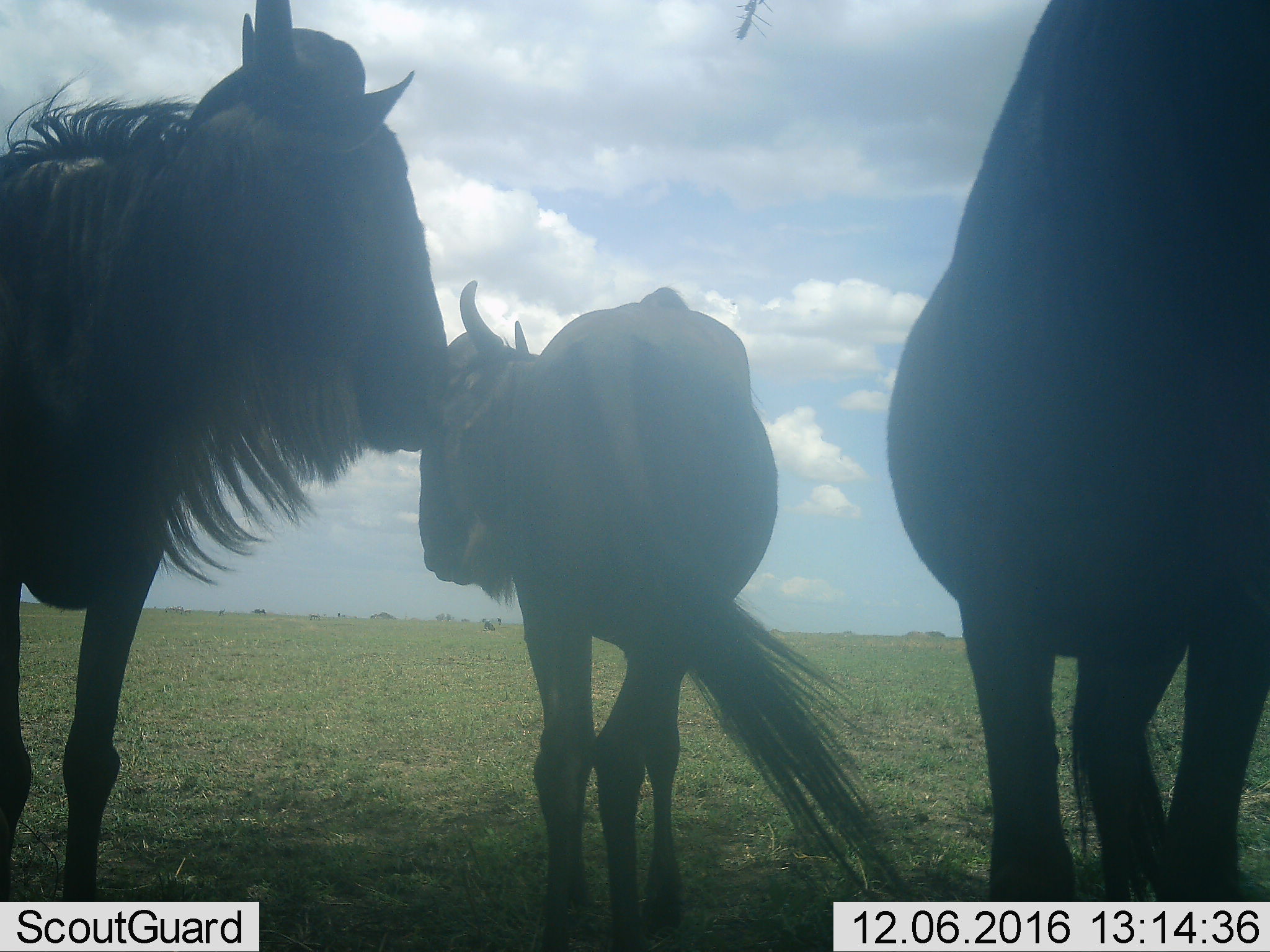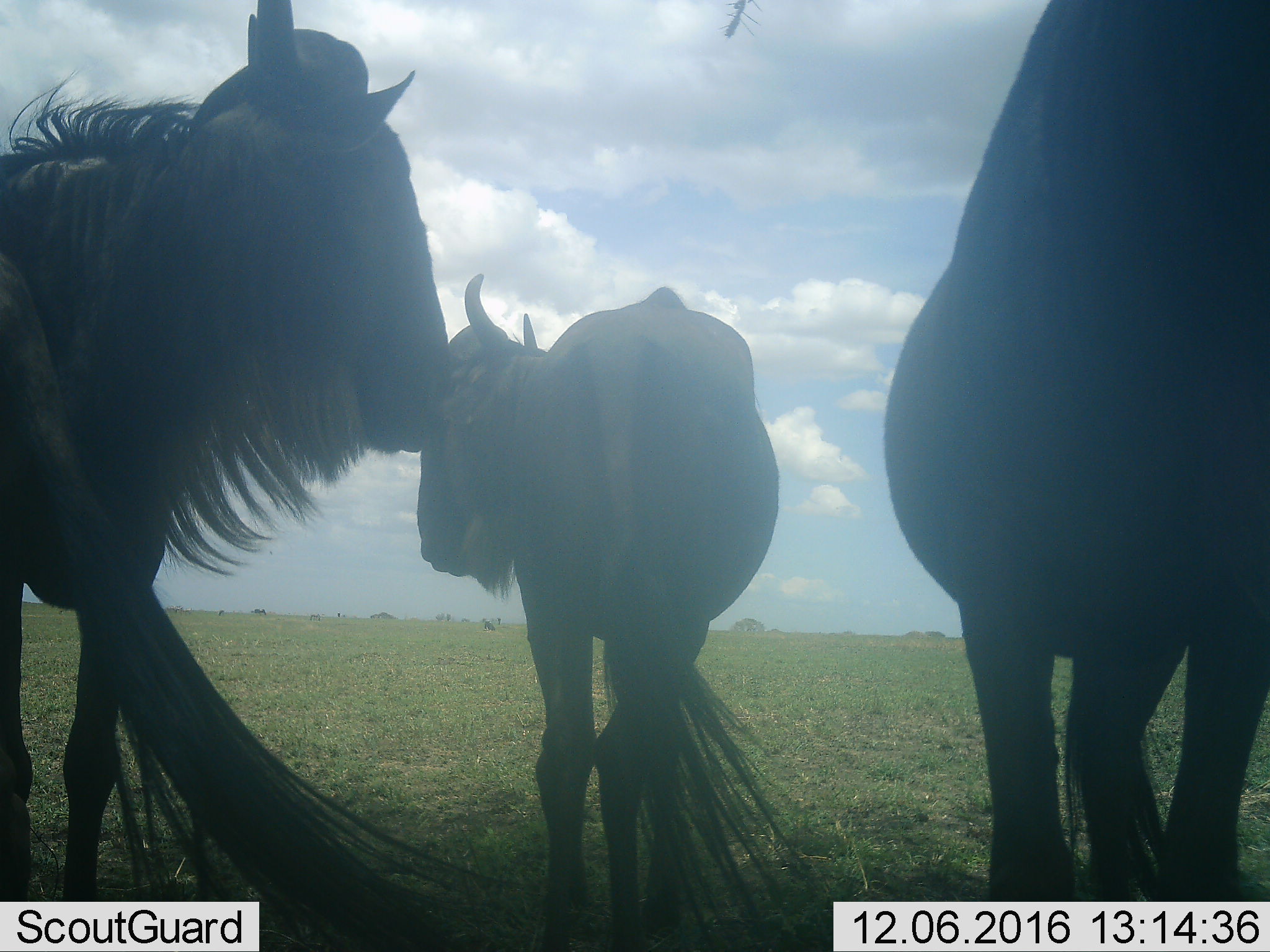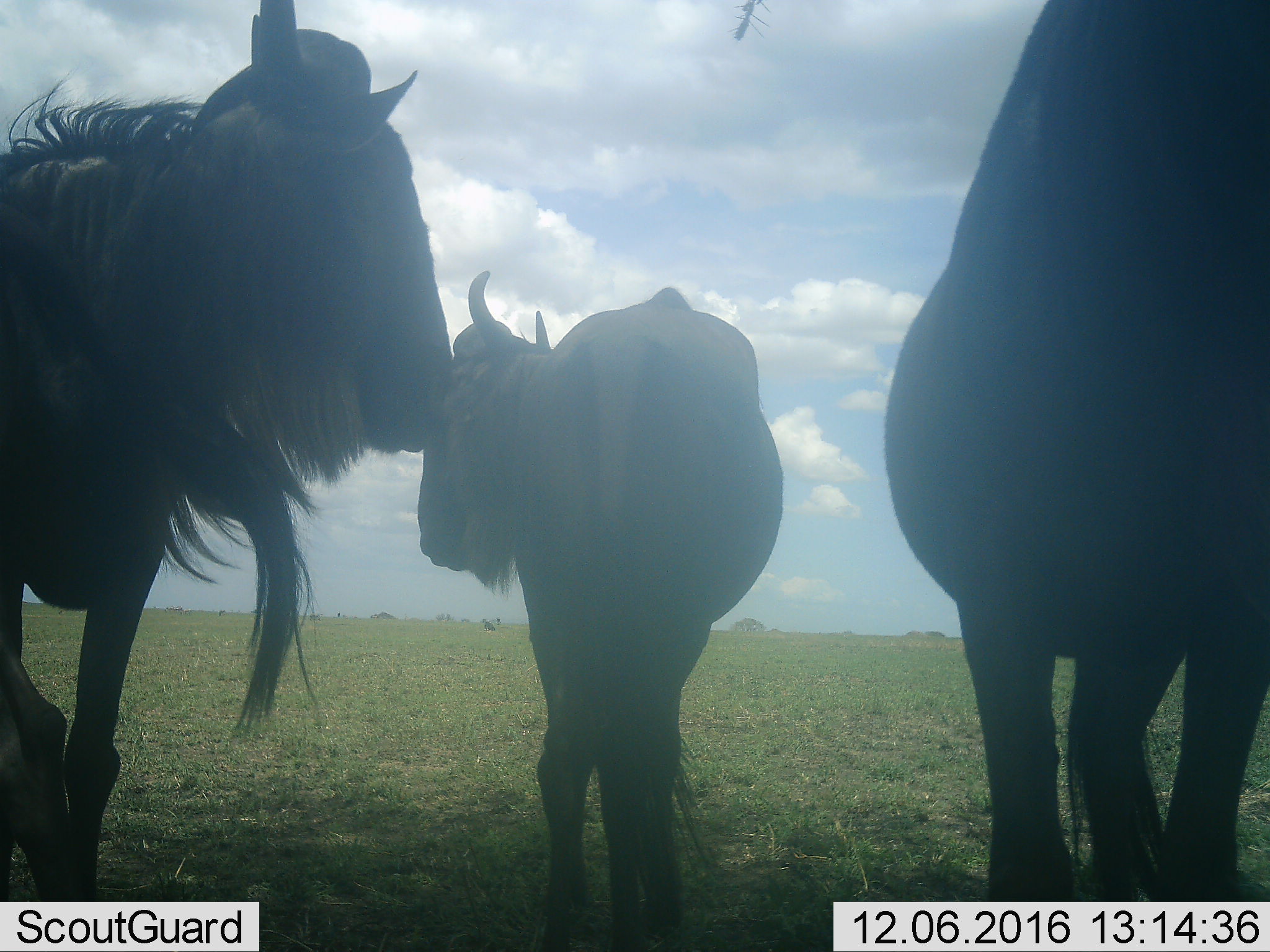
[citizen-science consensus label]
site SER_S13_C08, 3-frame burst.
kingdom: Animalia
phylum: Chordata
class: Mammalia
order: Artiodactyla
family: Bovidae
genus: Connochaetes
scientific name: Connochaetes taurinus taurinus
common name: blue wildebeest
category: wildebeestblue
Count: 3.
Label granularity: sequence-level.